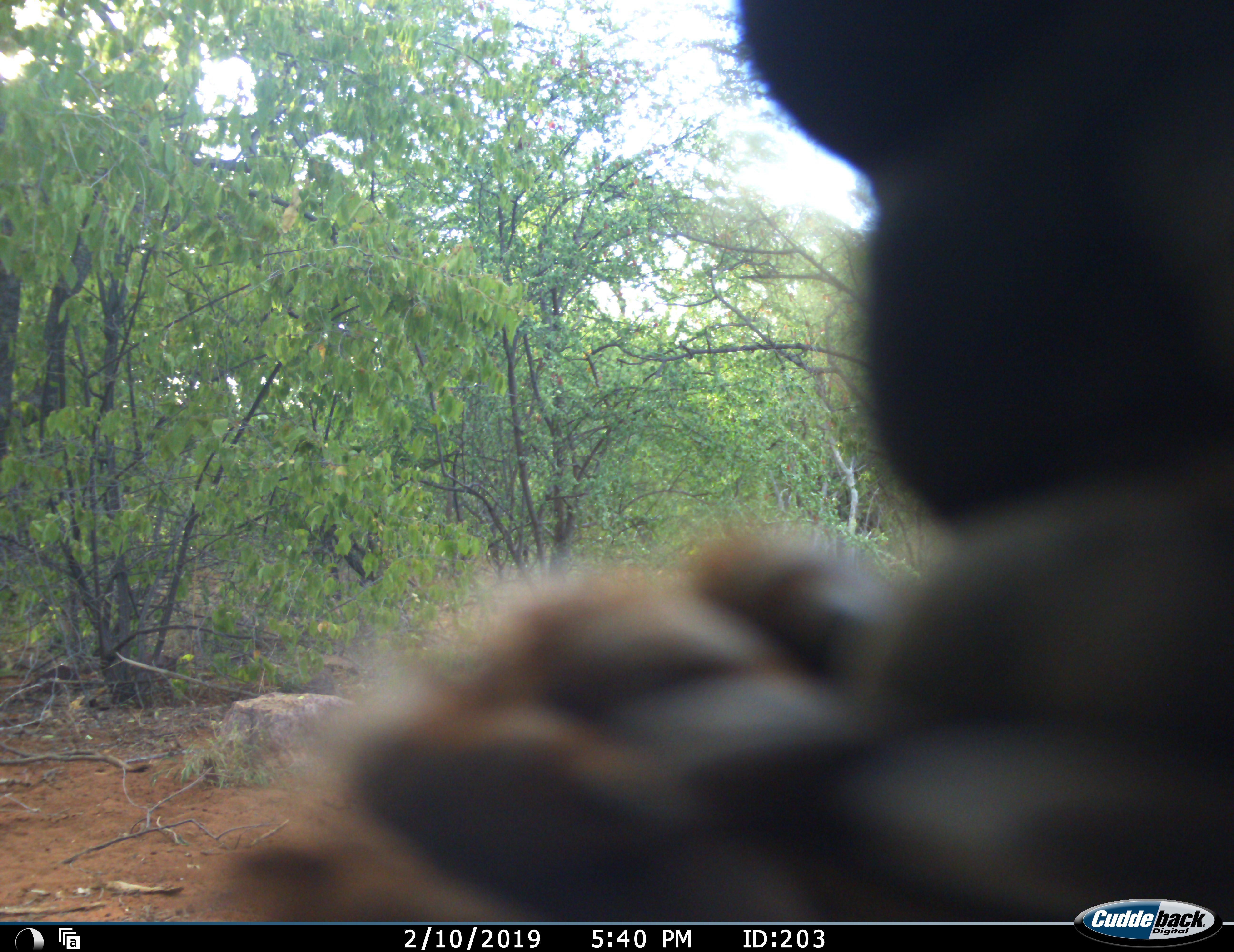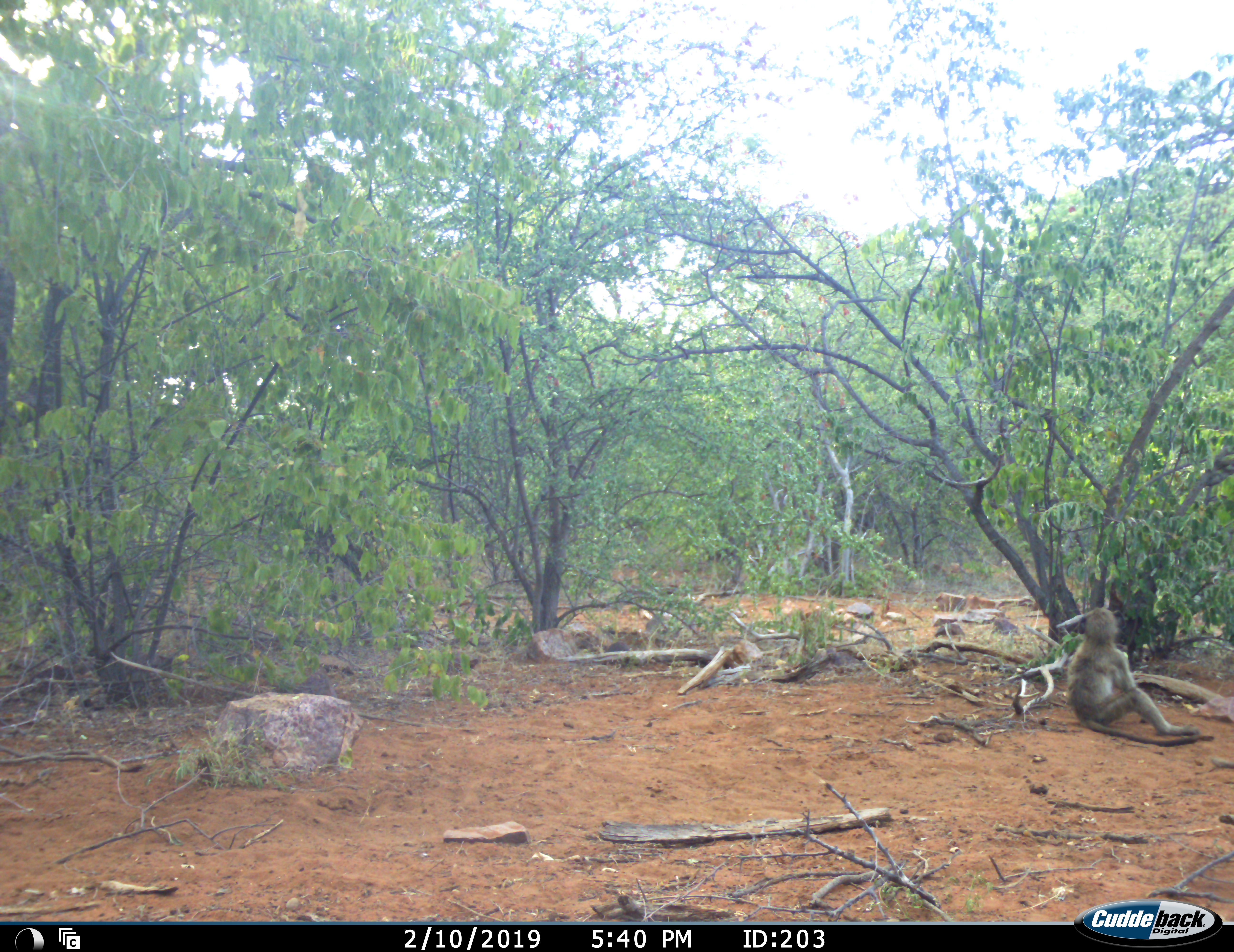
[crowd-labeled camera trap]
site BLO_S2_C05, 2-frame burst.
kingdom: Animalia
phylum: Chordata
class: Mammalia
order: Primates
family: Cercopithecidae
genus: Papio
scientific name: Papio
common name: baboon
Baboon (Papio), count 2. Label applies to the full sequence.